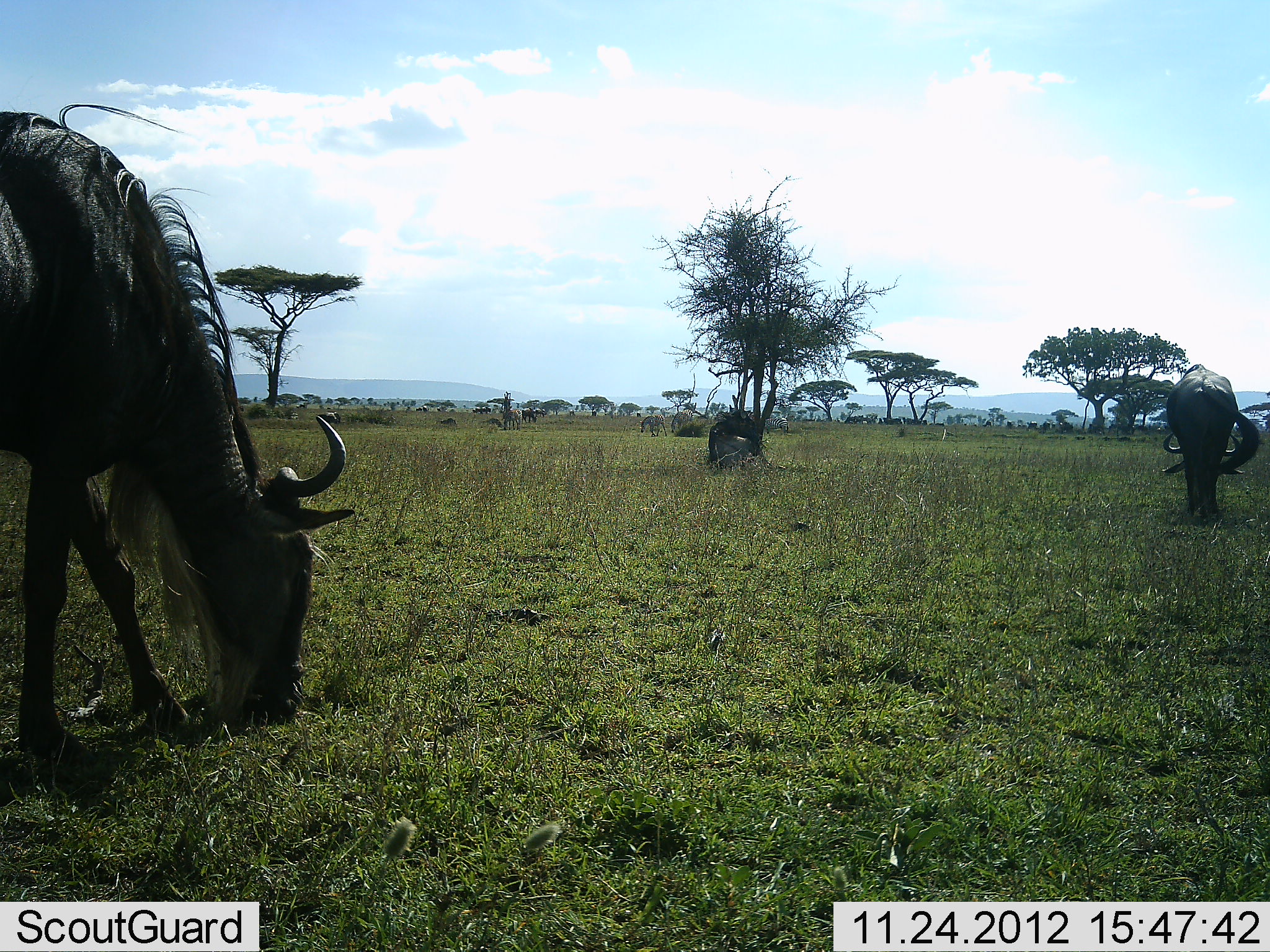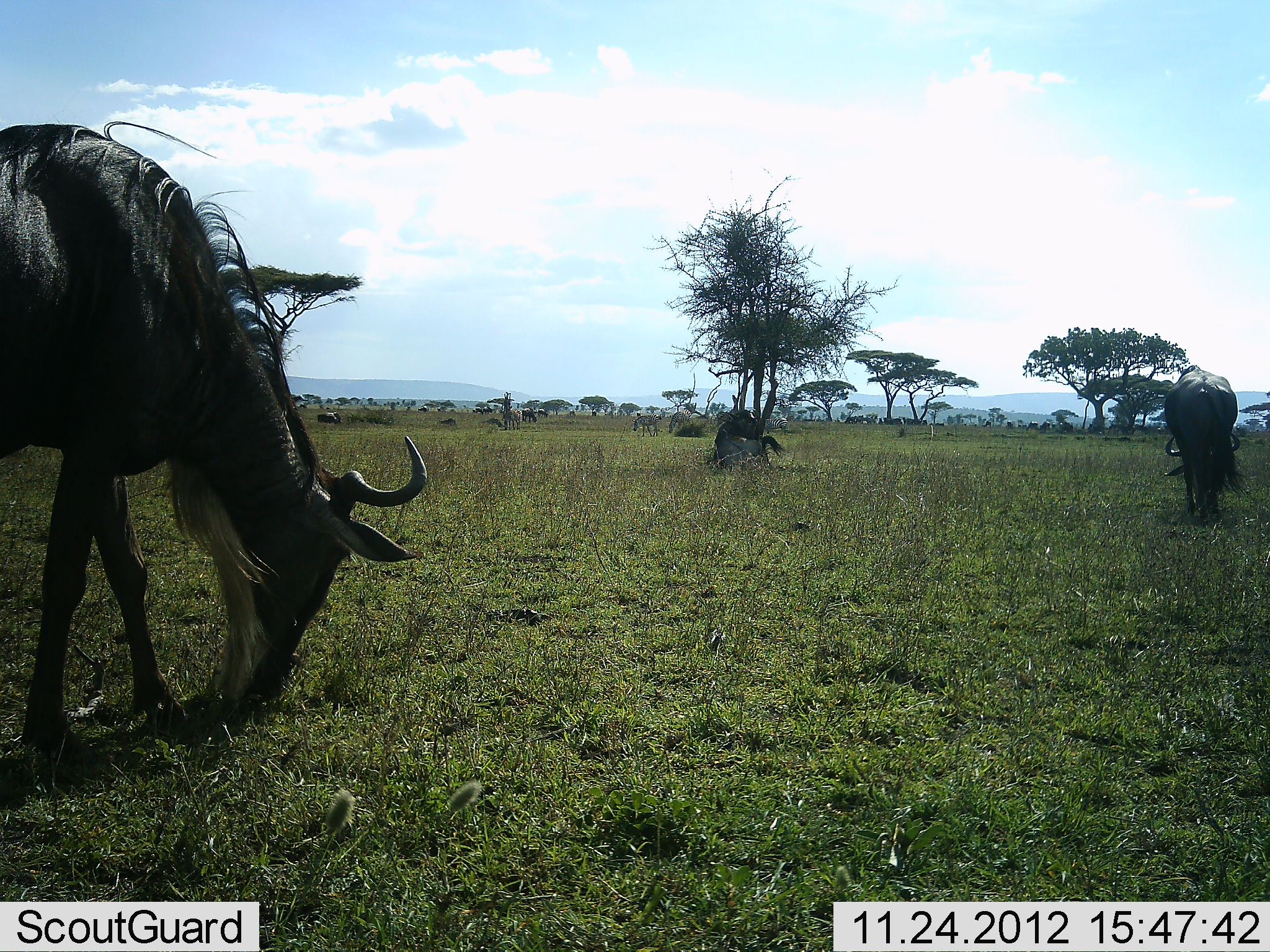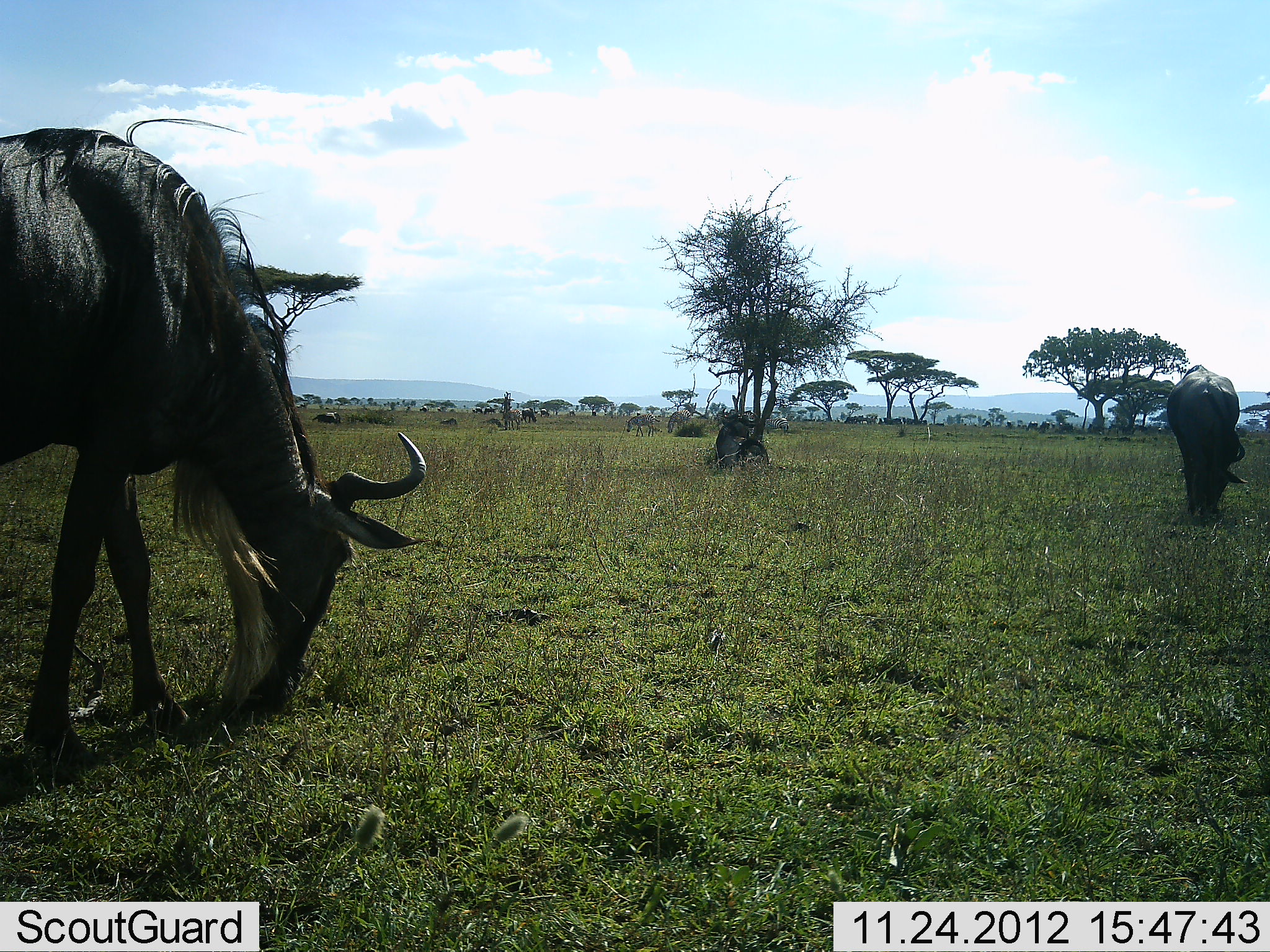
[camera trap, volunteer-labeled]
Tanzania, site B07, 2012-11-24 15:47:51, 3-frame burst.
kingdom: Animalia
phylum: Chordata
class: Mammalia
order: Artiodactyla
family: Bovidae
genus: Connochaetes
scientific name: Connochaetes taurinus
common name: blue wildebeest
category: wildebeest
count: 11-50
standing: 43%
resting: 14%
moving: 0%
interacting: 0%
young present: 0%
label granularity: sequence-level